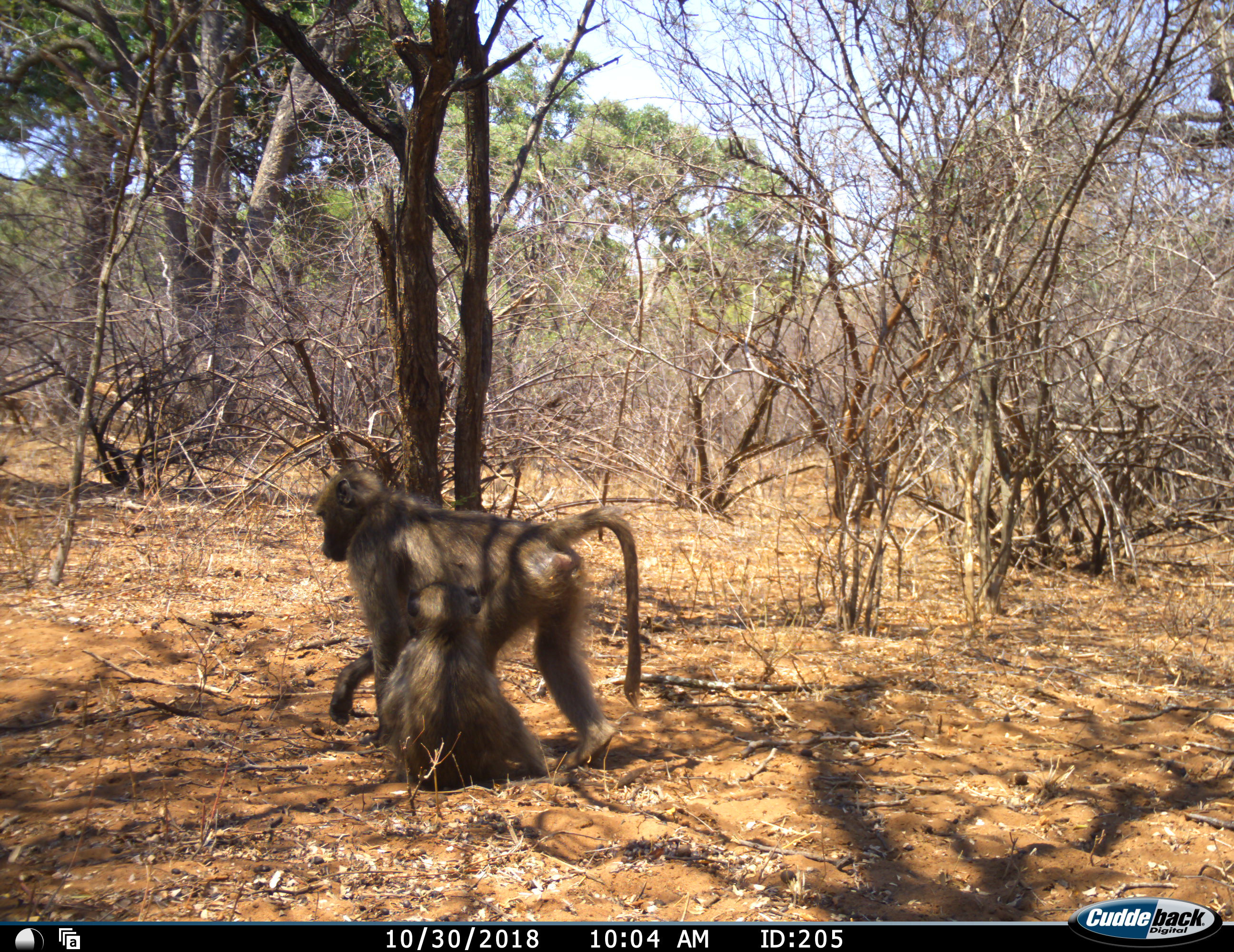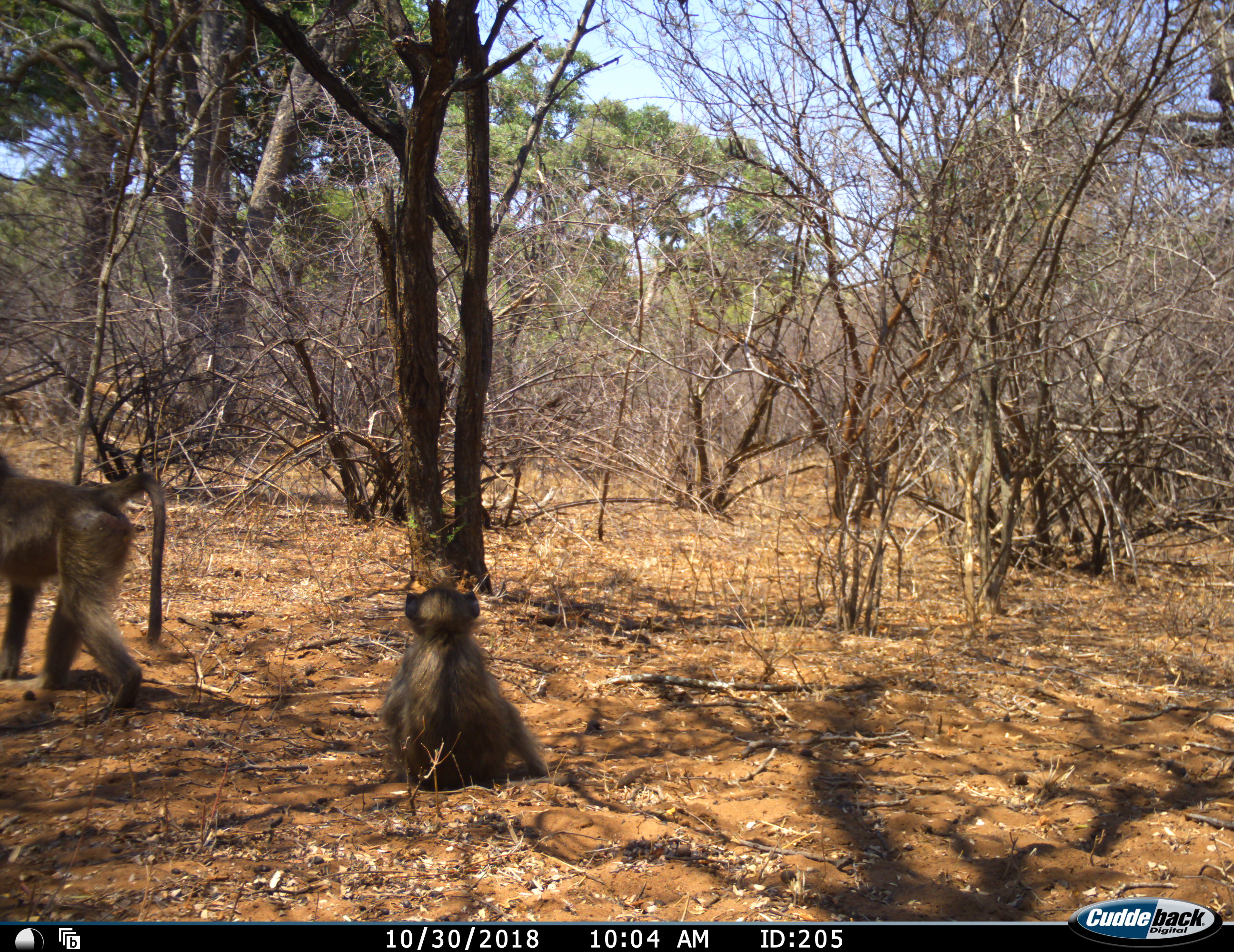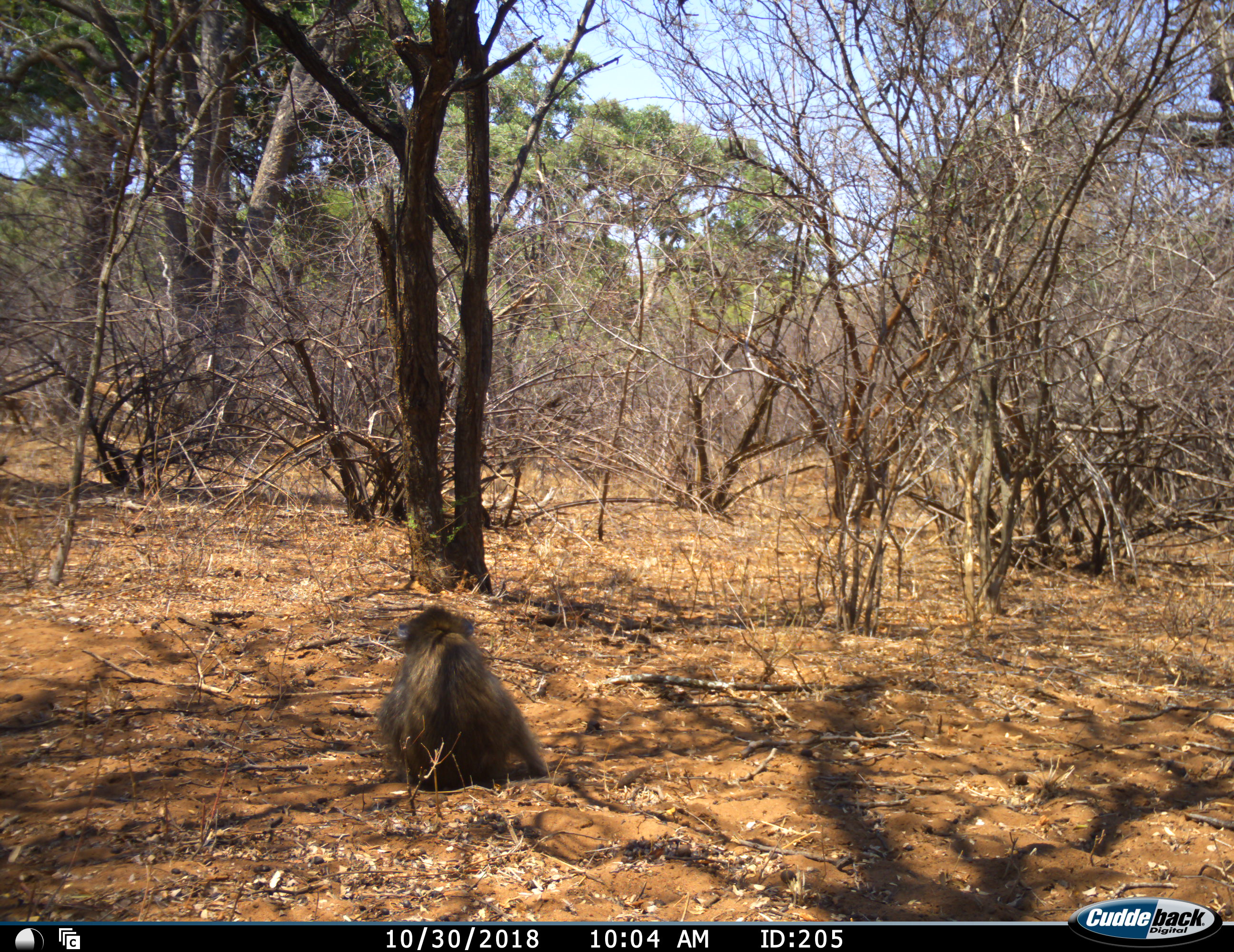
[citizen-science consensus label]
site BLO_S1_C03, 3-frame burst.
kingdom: Animalia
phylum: Chordata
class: Mammalia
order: Primates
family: Cercopithecidae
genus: Papio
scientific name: Papio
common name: baboon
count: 2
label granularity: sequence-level